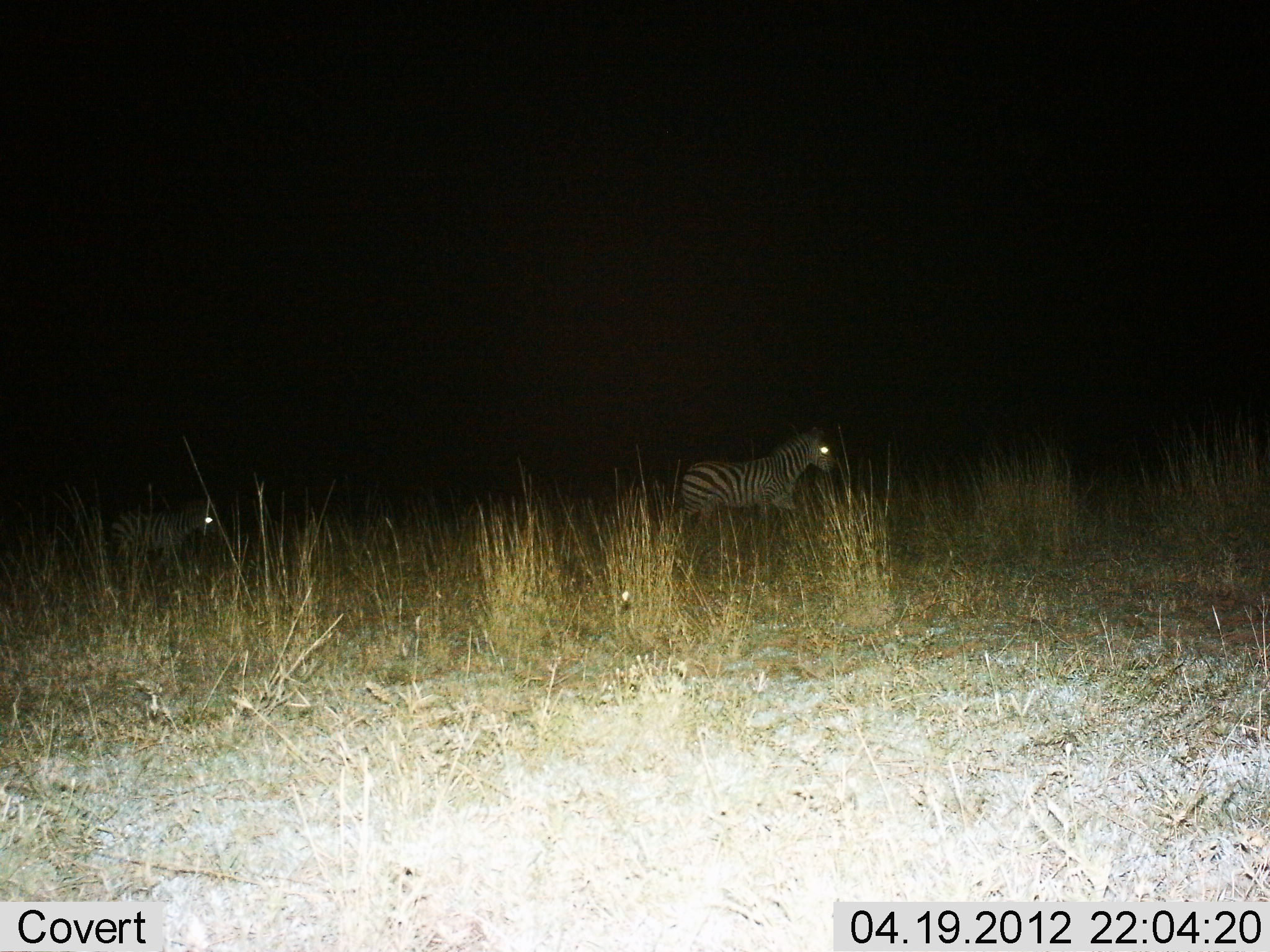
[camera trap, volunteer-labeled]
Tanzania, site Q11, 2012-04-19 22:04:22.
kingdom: Animalia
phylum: Chordata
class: Mammalia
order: Perissodactyla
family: Equidae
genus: Equus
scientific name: Equus quagga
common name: plains zebra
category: zebra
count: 2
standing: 14%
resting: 0%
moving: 91%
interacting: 0%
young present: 32%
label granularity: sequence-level